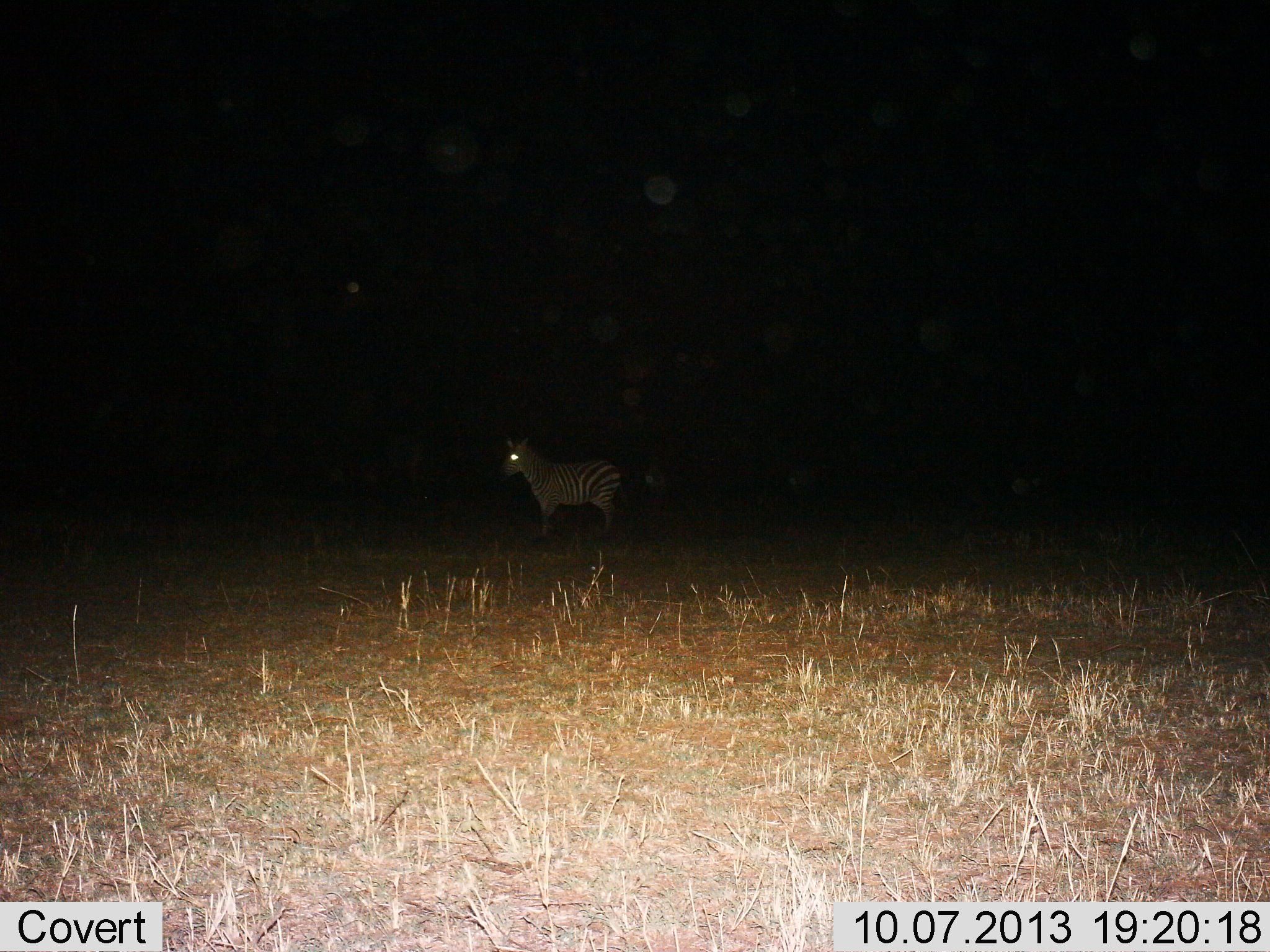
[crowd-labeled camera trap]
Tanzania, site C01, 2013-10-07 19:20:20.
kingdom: Animalia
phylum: Chordata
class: Mammalia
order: Perissodactyla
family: Equidae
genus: Equus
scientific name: Equus quagga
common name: plains zebra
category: zebra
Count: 1.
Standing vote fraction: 100%.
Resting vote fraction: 0%.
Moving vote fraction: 0%.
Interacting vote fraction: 0%.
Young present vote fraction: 0%.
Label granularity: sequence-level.